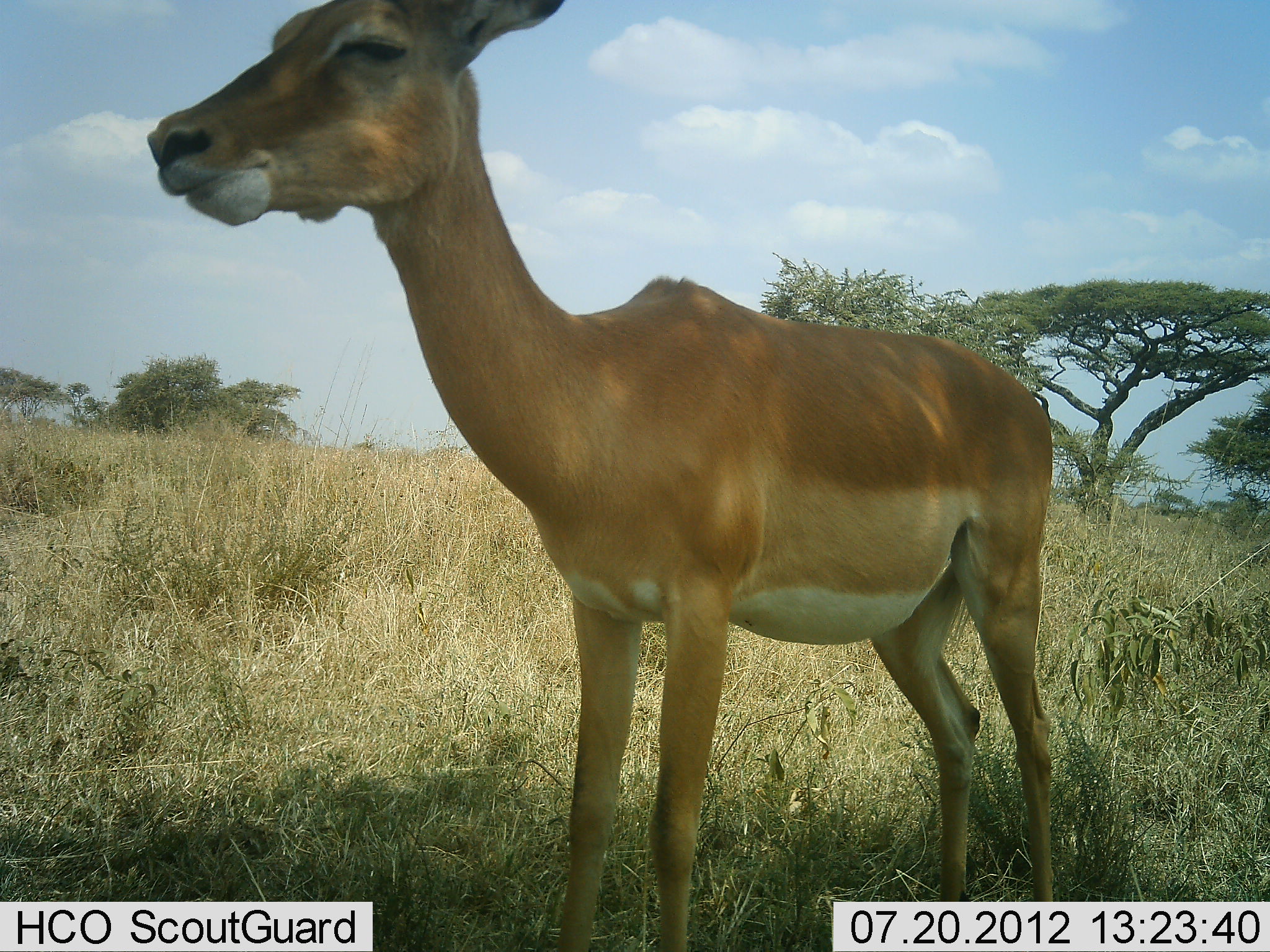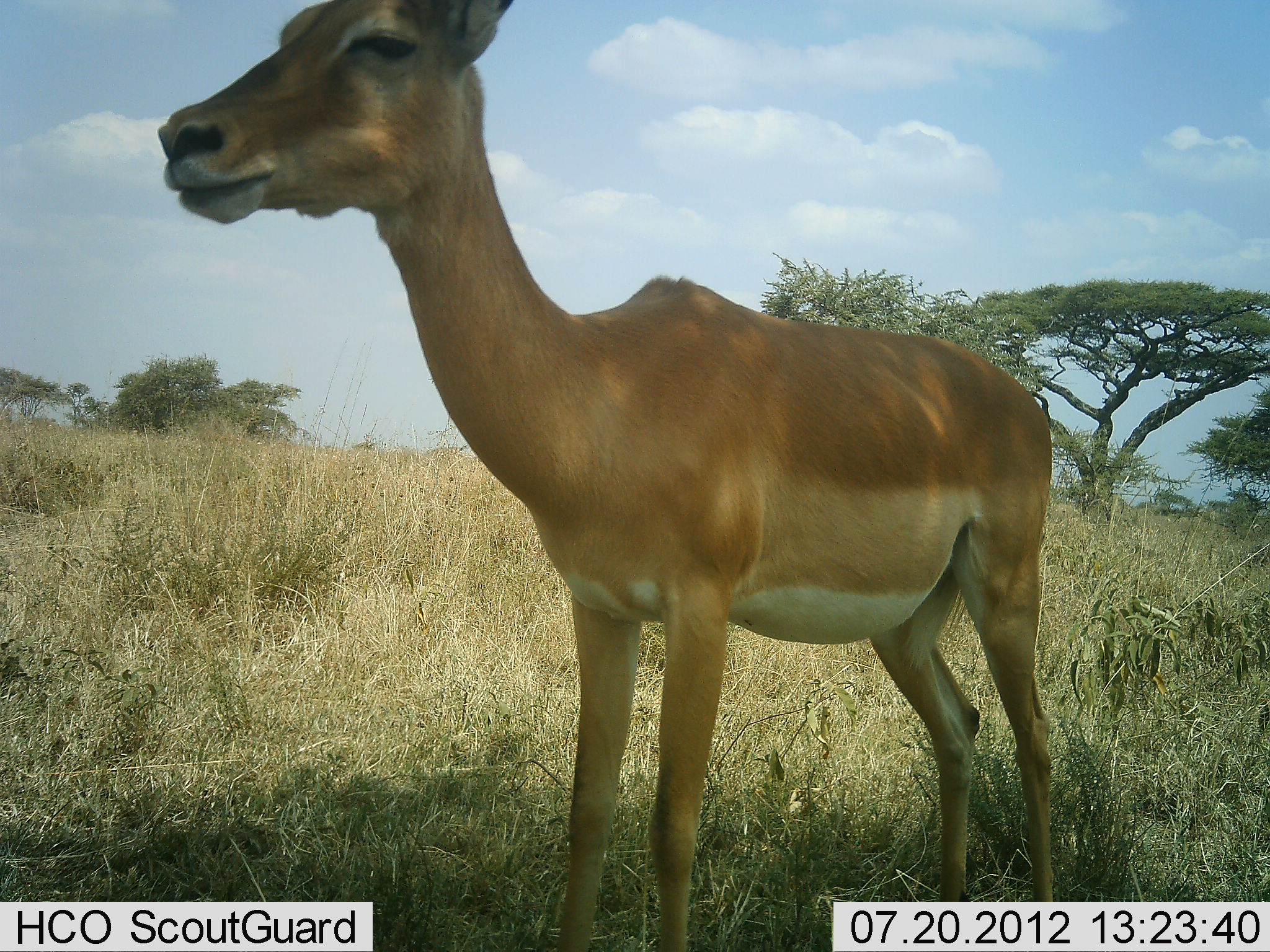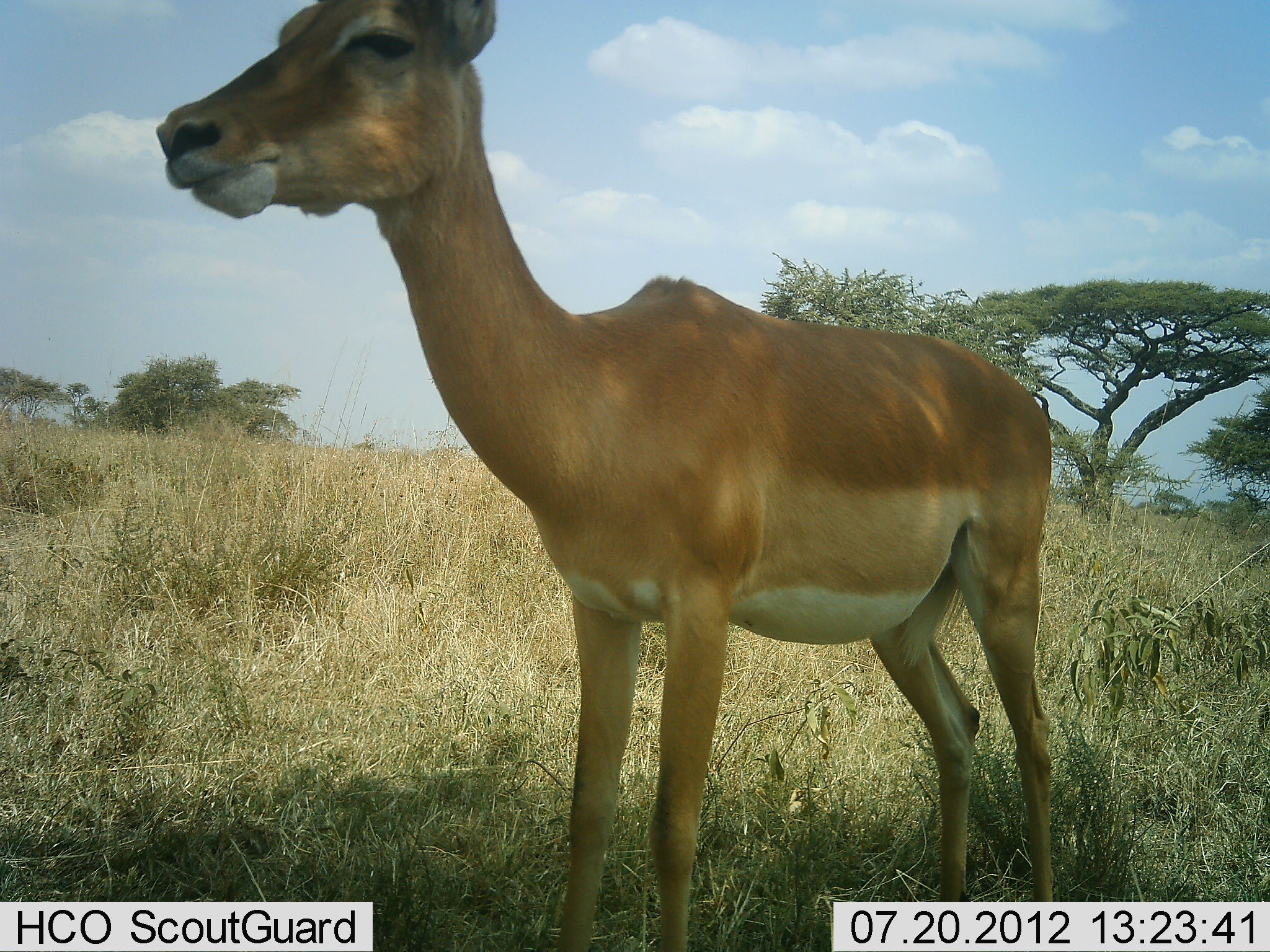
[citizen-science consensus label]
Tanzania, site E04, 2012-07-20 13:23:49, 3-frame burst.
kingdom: Animalia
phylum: Chordata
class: Mammalia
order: Artiodactyla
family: Bovidae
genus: Aepyceros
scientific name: Aepyceros melampus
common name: impala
Impala (Aepyceros melampus), count 1. Behavior (volunteer vote fractions): standing 100%, resting 0%, moving 0%, interacting 0%. Young present (vote fraction): 0%. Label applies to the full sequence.